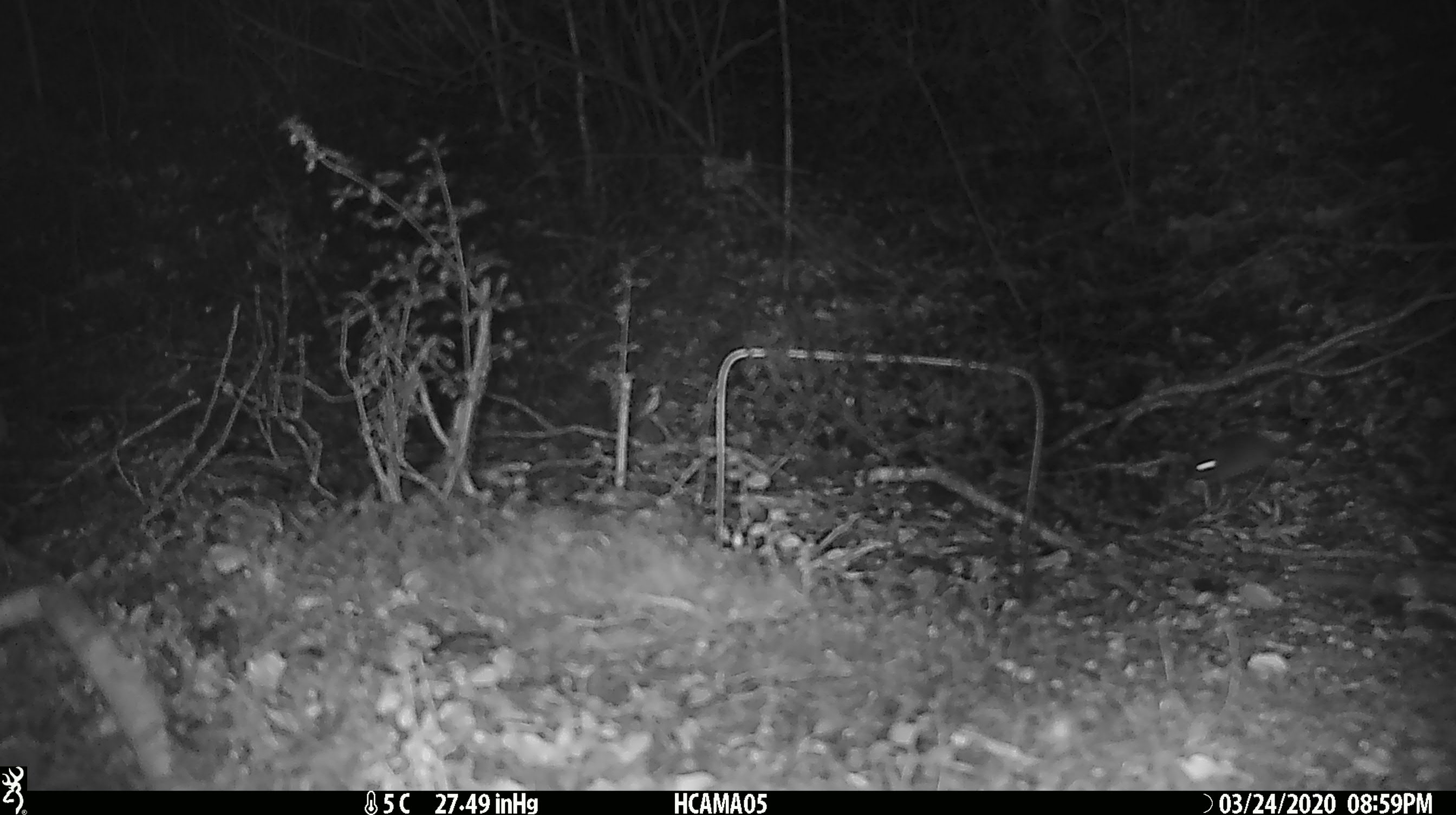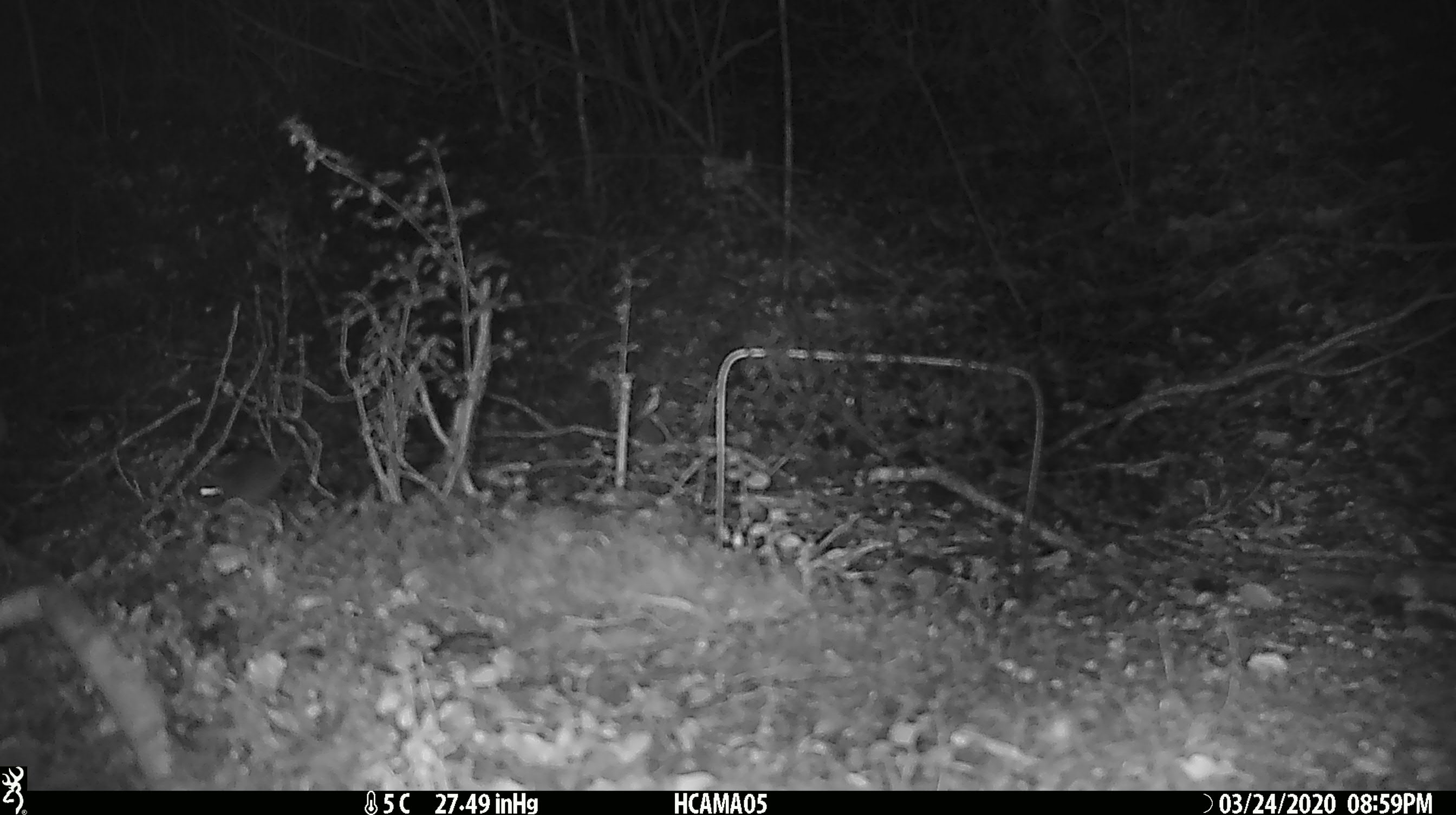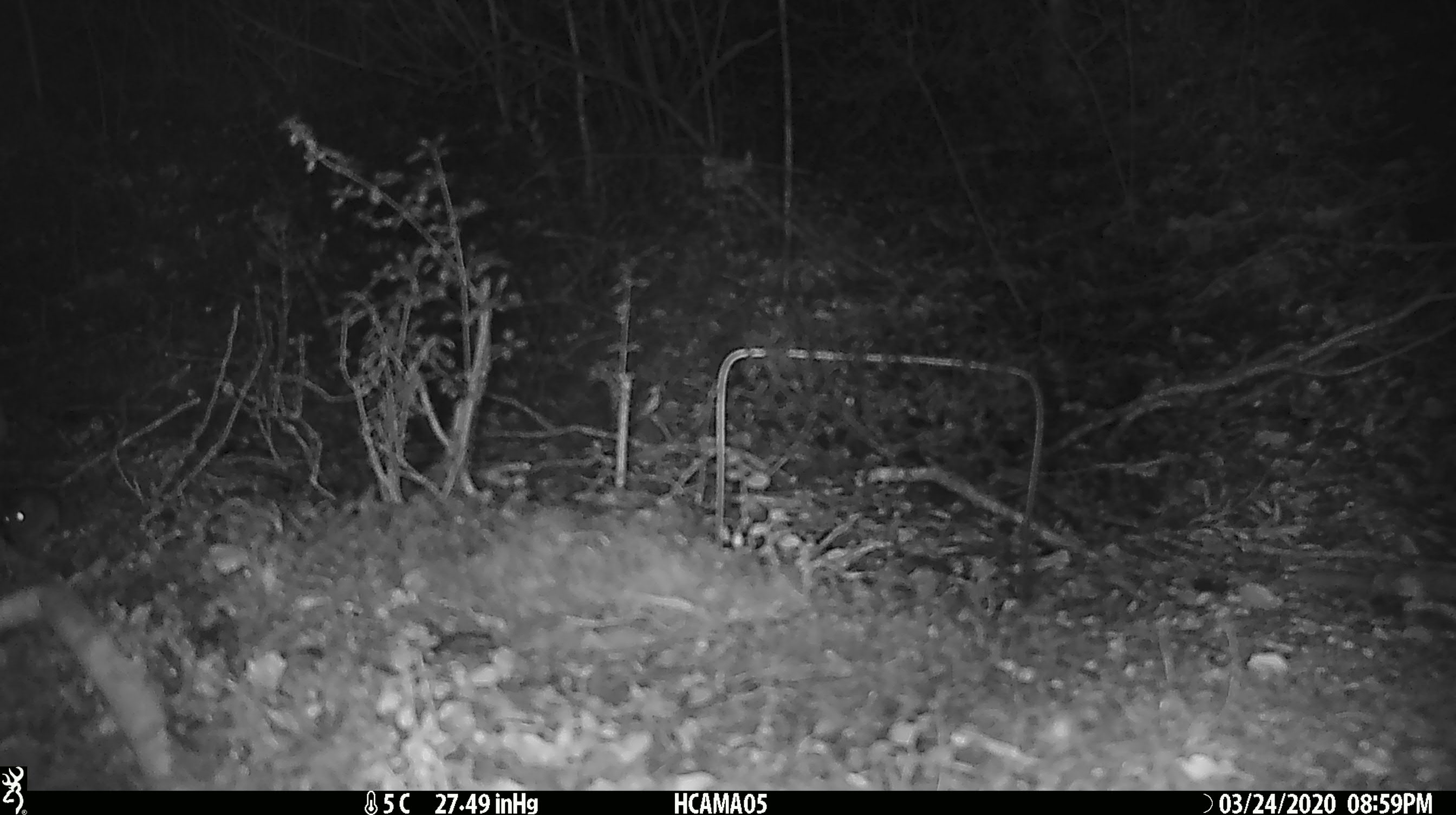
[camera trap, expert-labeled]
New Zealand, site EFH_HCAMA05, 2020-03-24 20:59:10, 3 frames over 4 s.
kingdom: Animalia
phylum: Chordata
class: Mammalia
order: Rodentia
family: Muridae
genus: Mus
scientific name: Mus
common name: mouse